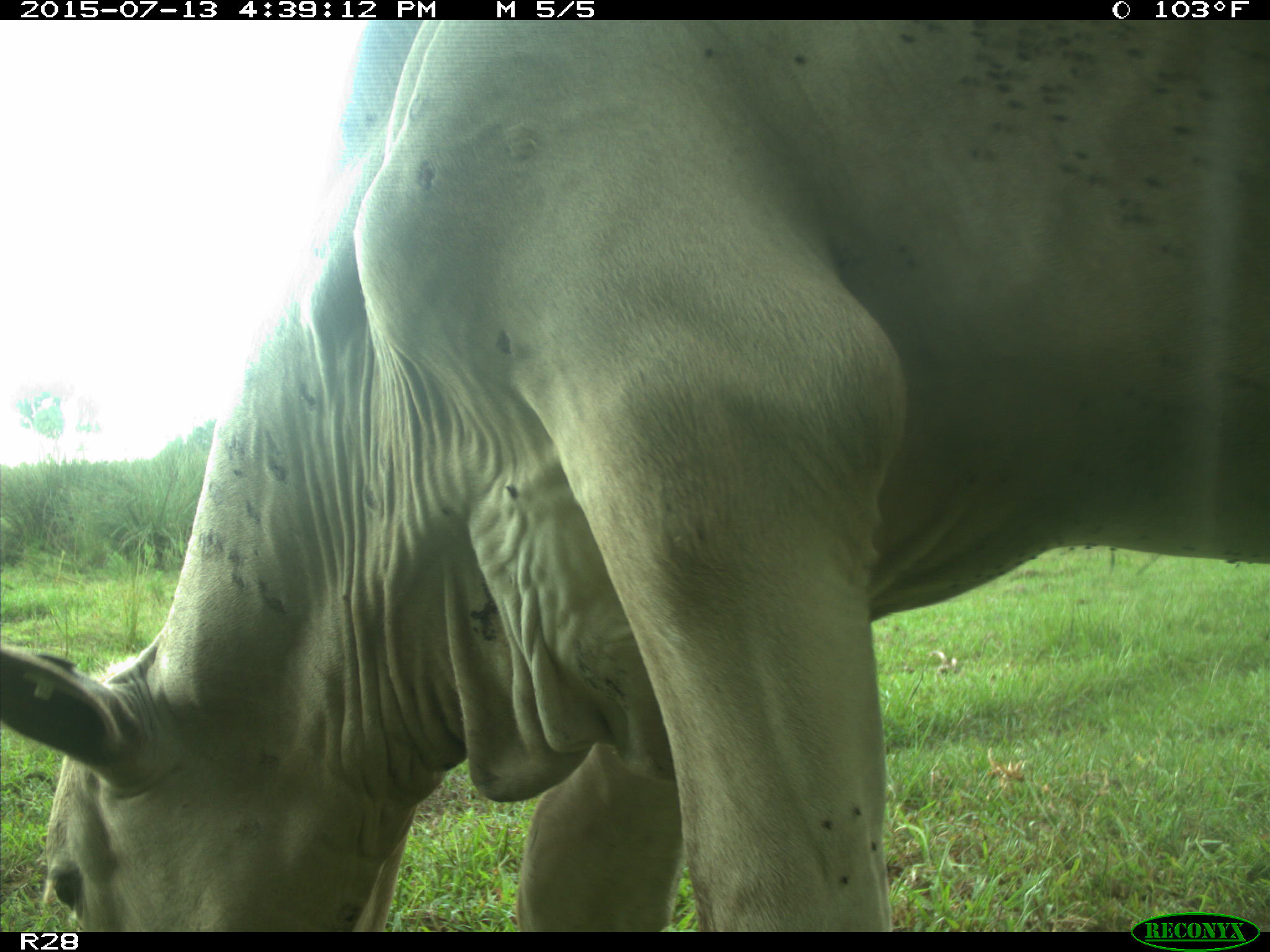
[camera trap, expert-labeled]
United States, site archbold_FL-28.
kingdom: Animalia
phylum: Chordata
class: Mammalia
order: Artiodactyla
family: Bovidae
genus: Bos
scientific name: Bos taurus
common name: domestic cow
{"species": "Bos taurus (domestic cow)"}